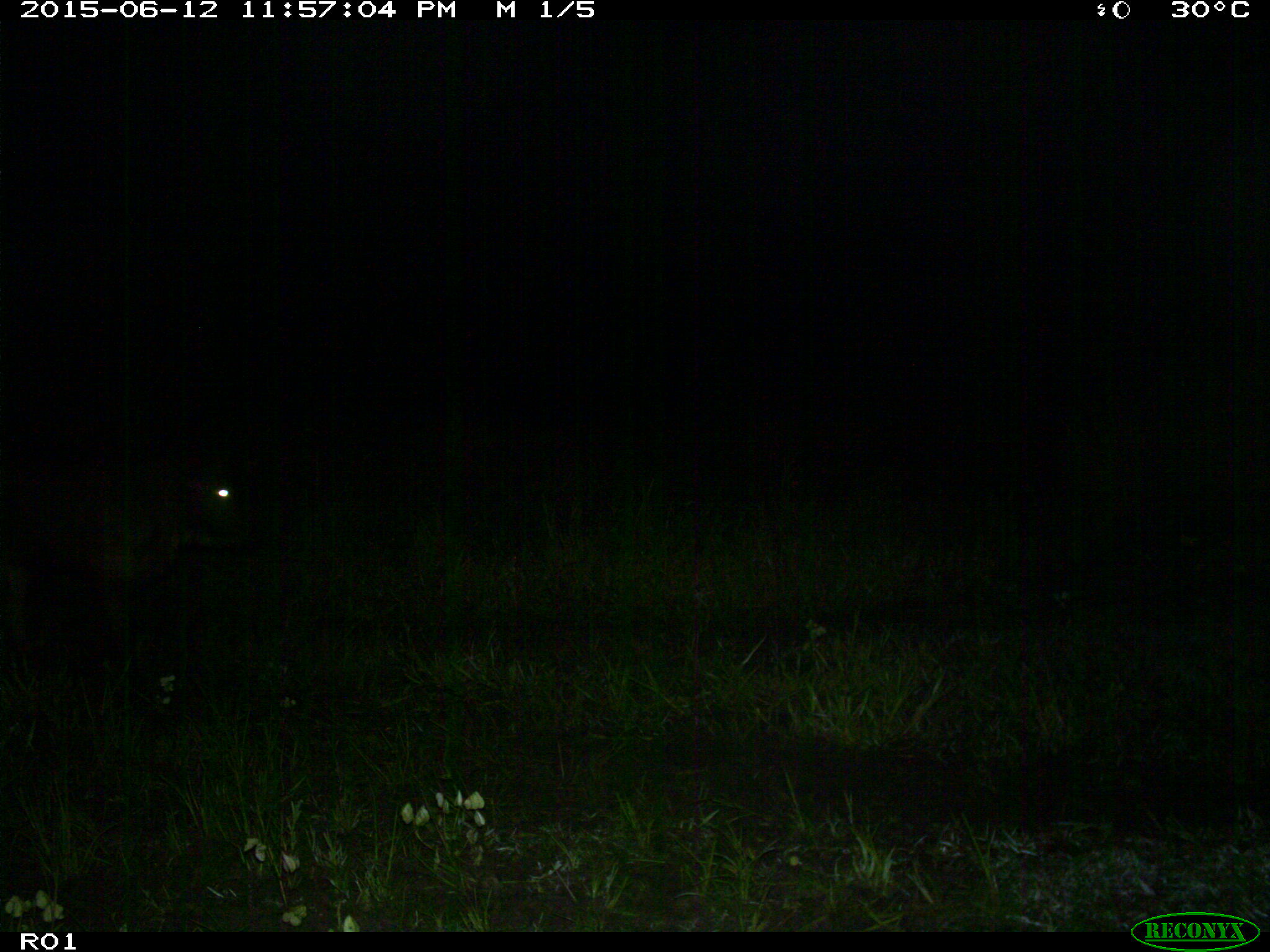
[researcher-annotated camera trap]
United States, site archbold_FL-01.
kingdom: Animalia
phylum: Chordata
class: Mammalia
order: Artiodactyla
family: Bovidae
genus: Bos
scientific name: Bos taurus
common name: domestic cow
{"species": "Bos taurus (domestic cow)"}